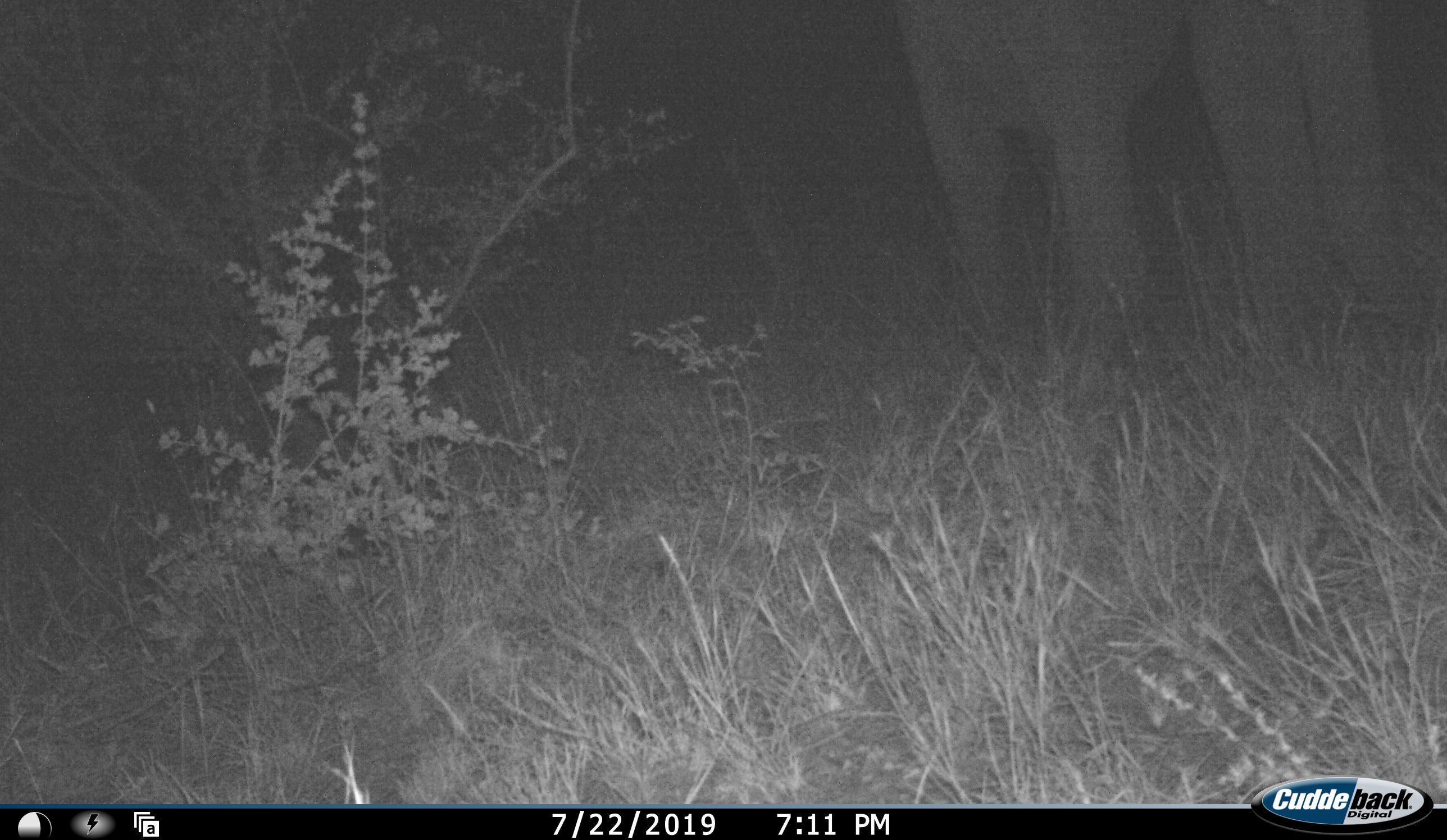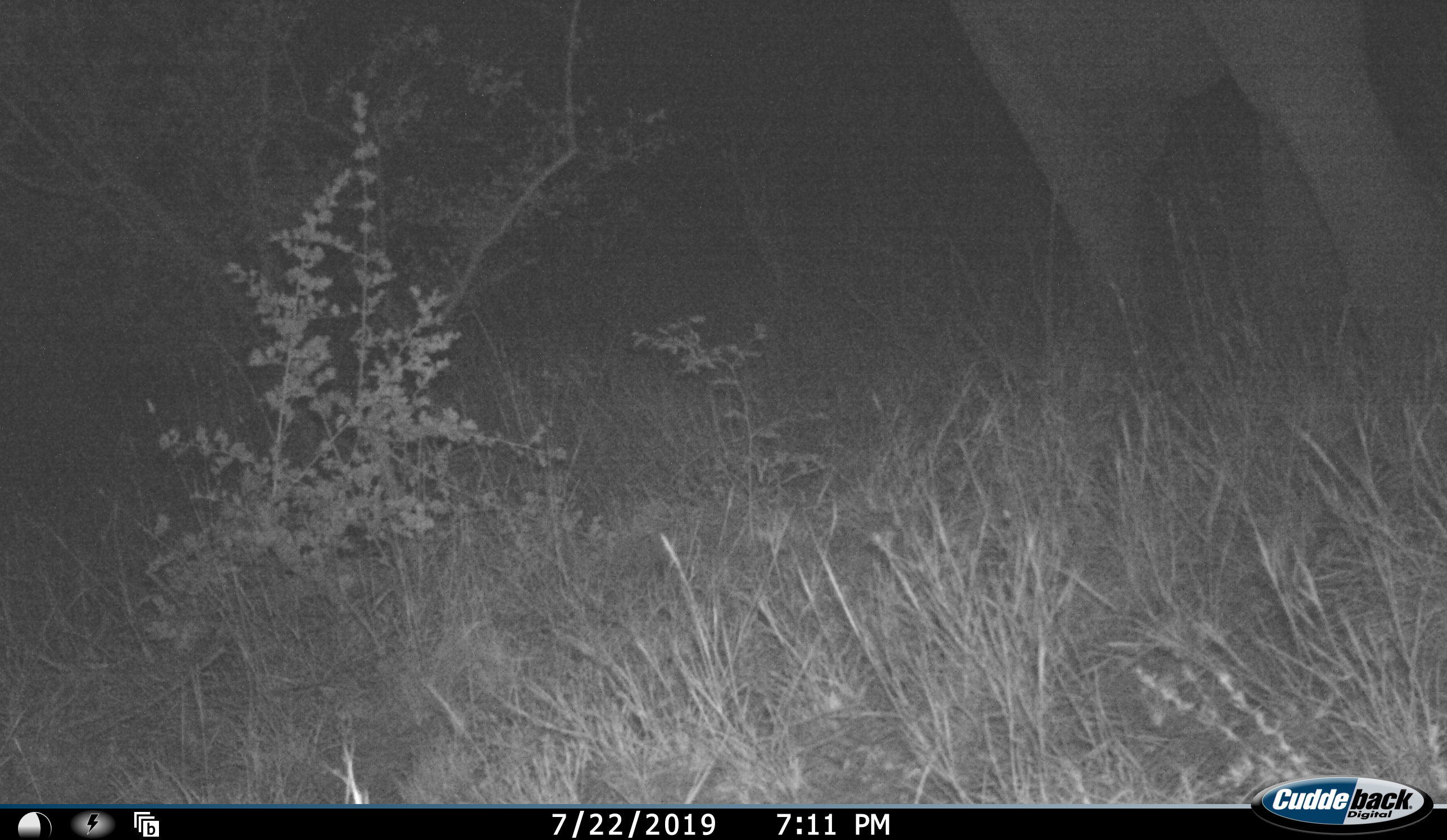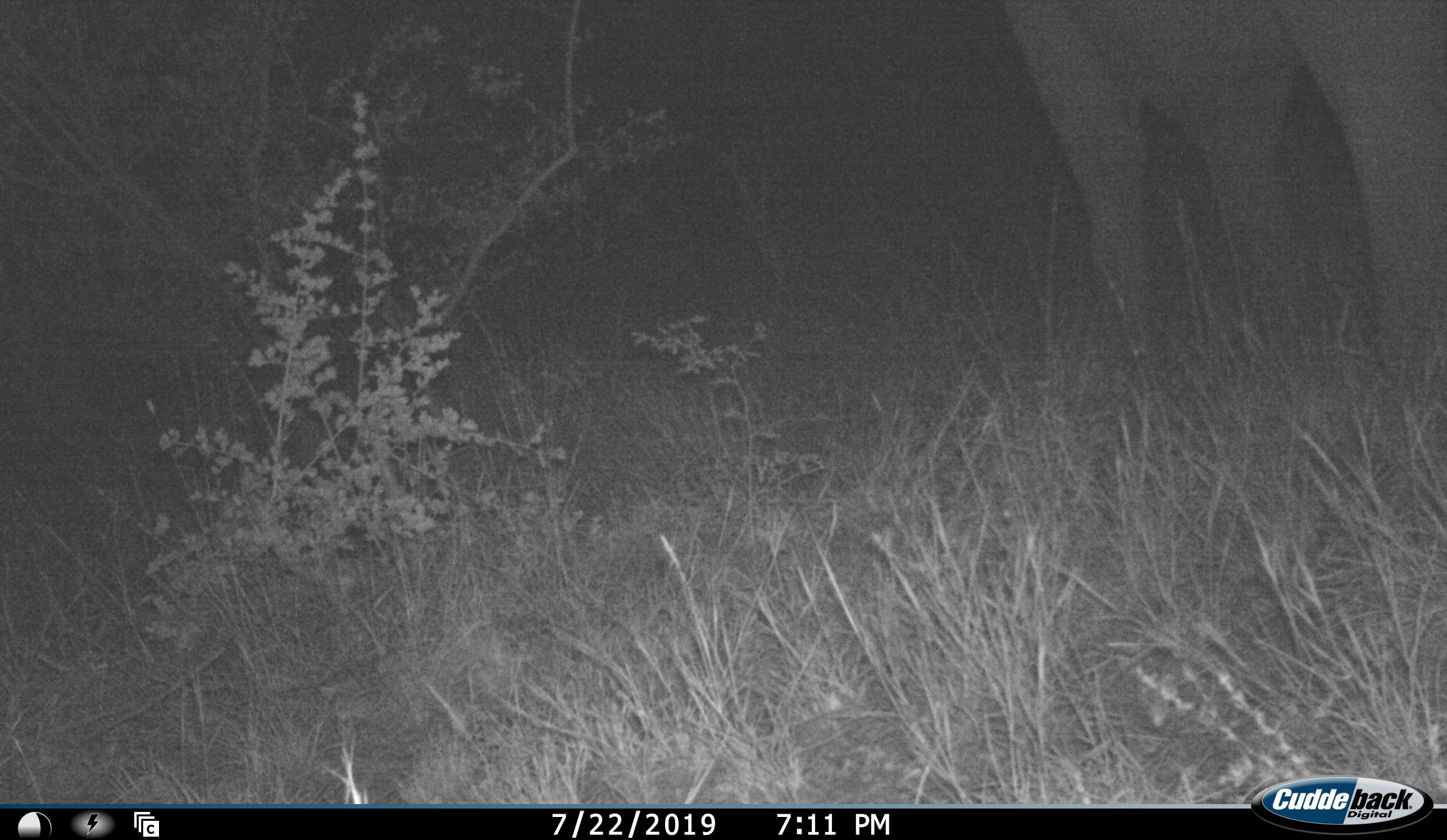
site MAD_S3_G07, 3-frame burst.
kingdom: Animalia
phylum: Chordata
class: Mammalia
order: Proboscidea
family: Elephantidae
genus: Loxodonta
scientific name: Loxodonta africana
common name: african bush elephant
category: elephant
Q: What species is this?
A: Elephant (african bush elephant) (Loxodonta africana).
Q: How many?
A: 1.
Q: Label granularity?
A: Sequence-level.